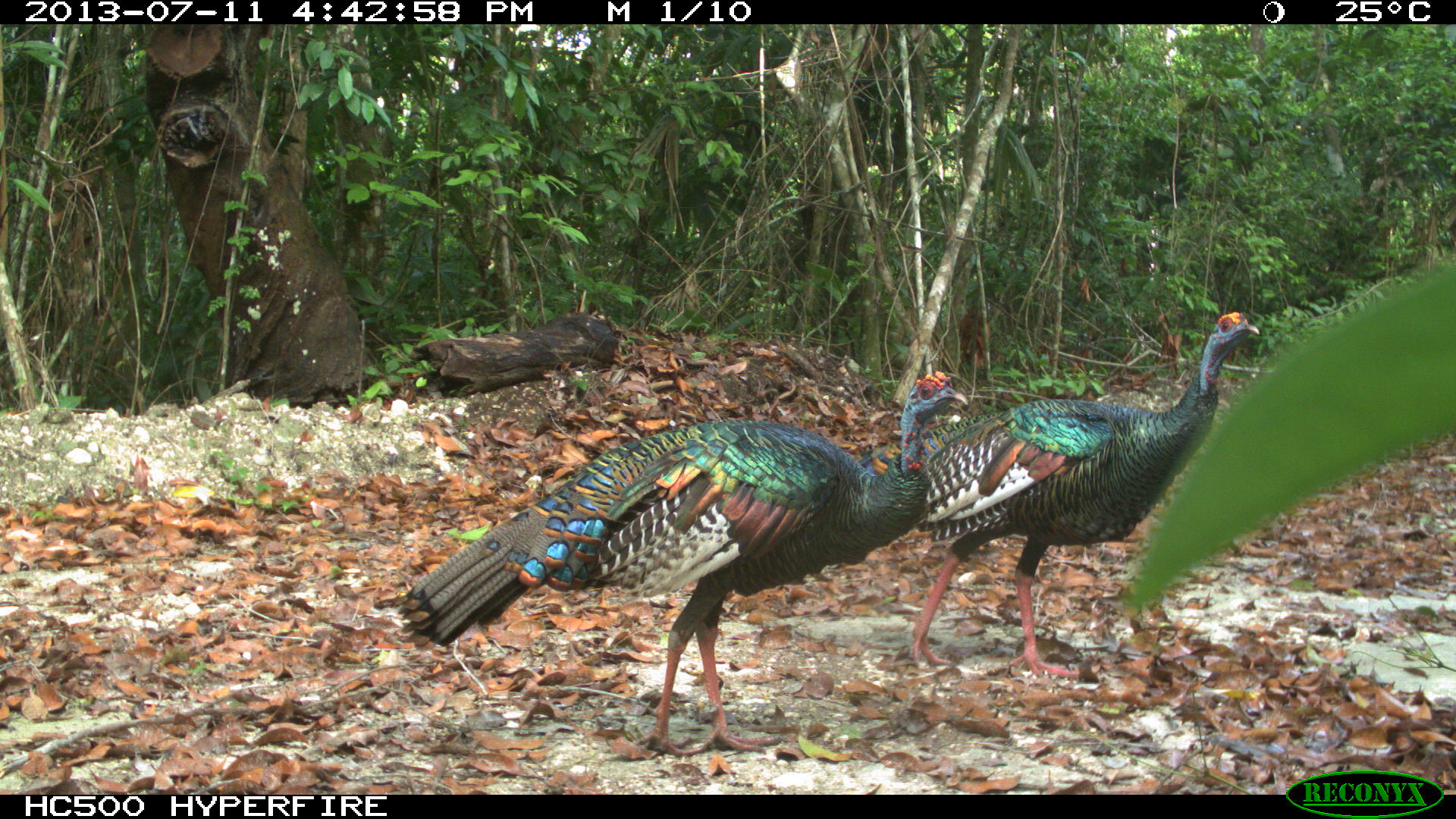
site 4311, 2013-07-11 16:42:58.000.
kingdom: Animalia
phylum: Chordata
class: Aves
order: Galliformes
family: Phasianidae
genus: Meleagris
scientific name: Meleagris ocellata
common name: ocellated turkey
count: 3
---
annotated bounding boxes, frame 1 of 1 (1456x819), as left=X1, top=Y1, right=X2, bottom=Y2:
meleagris ocellata: left=397, top=365, right=968, bottom=759; left=858, top=309, right=1262, bottom=678